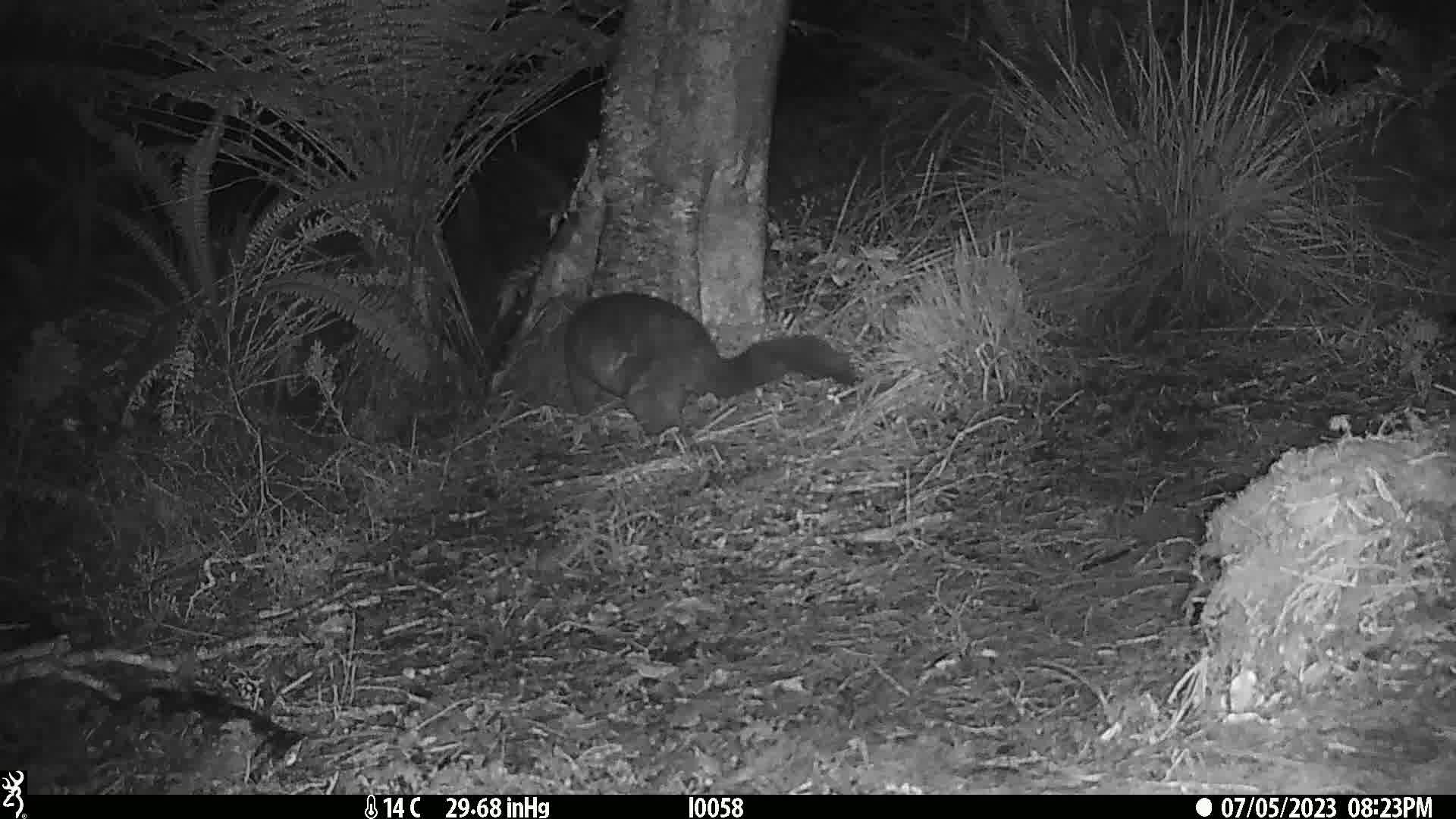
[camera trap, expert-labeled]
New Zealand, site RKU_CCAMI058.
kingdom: Animalia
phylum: Chordata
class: Mammalia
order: Diprotodontia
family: Phalangeridae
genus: Trichosurus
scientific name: Trichosurus vulpecula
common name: common brushtail possum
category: possum